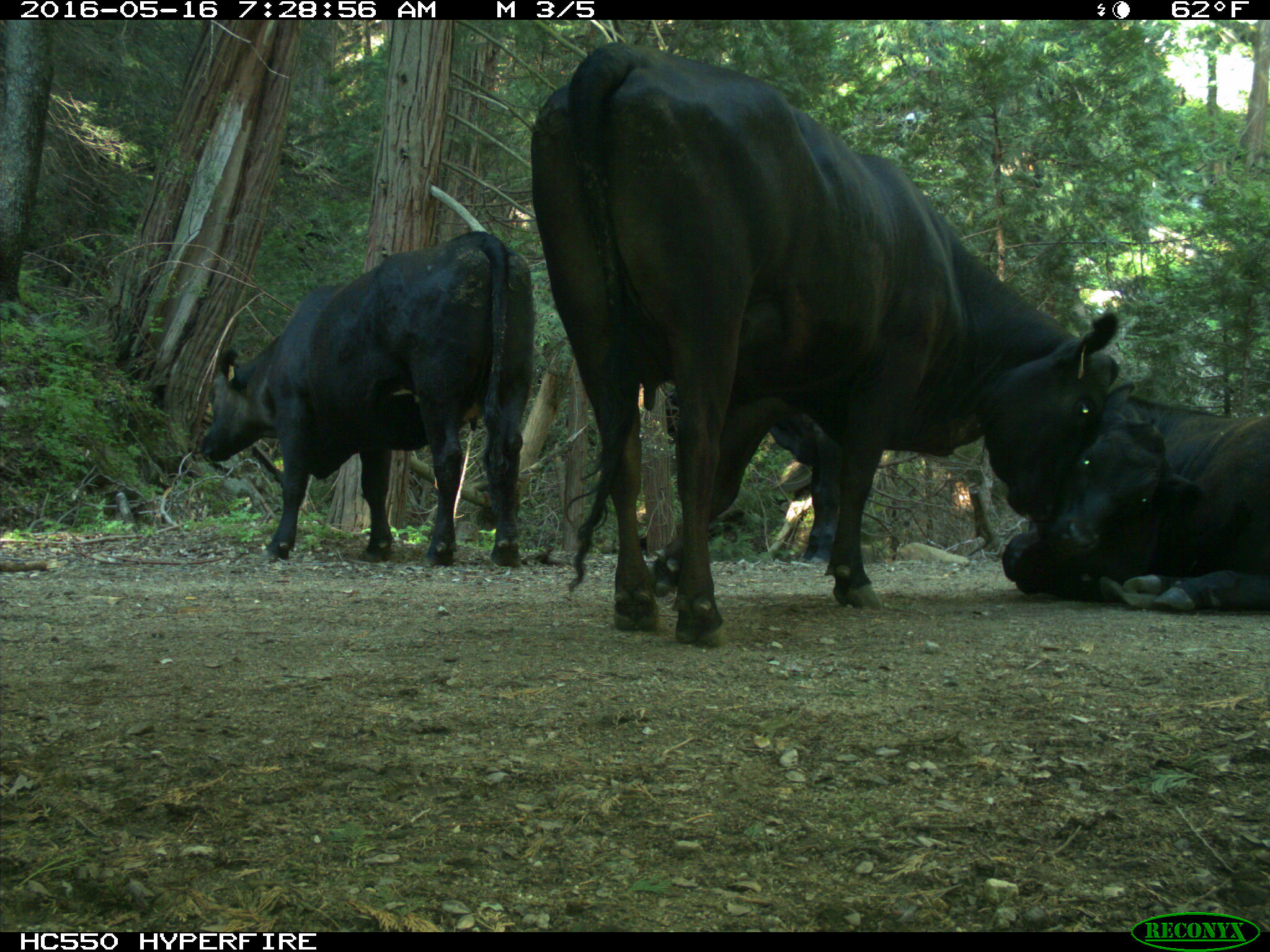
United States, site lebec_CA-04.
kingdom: Animalia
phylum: Chordata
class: Mammalia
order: Artiodactyla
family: Bovidae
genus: Bos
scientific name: Bos taurus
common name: domestic cow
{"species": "Bos taurus (domestic cow)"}